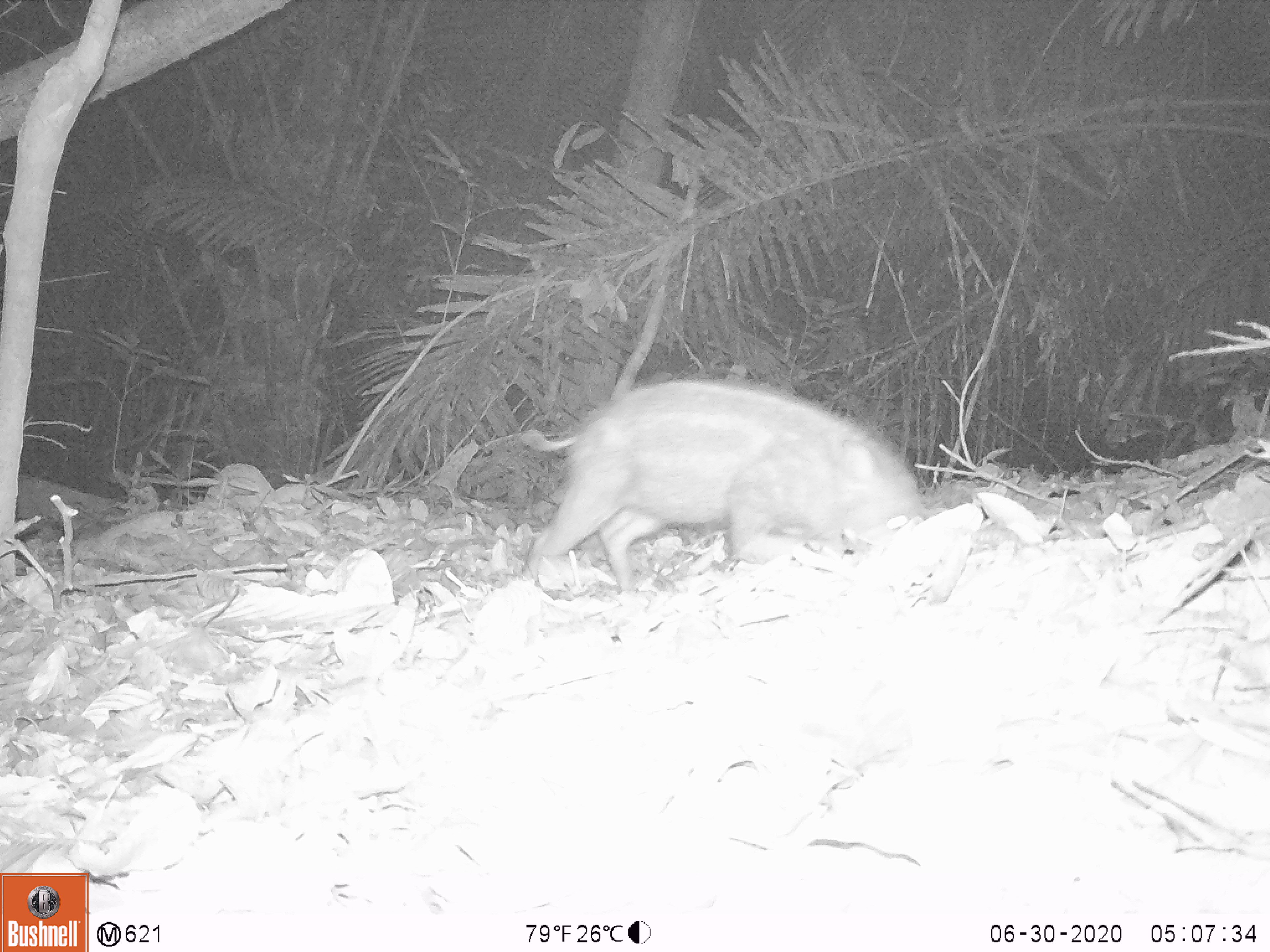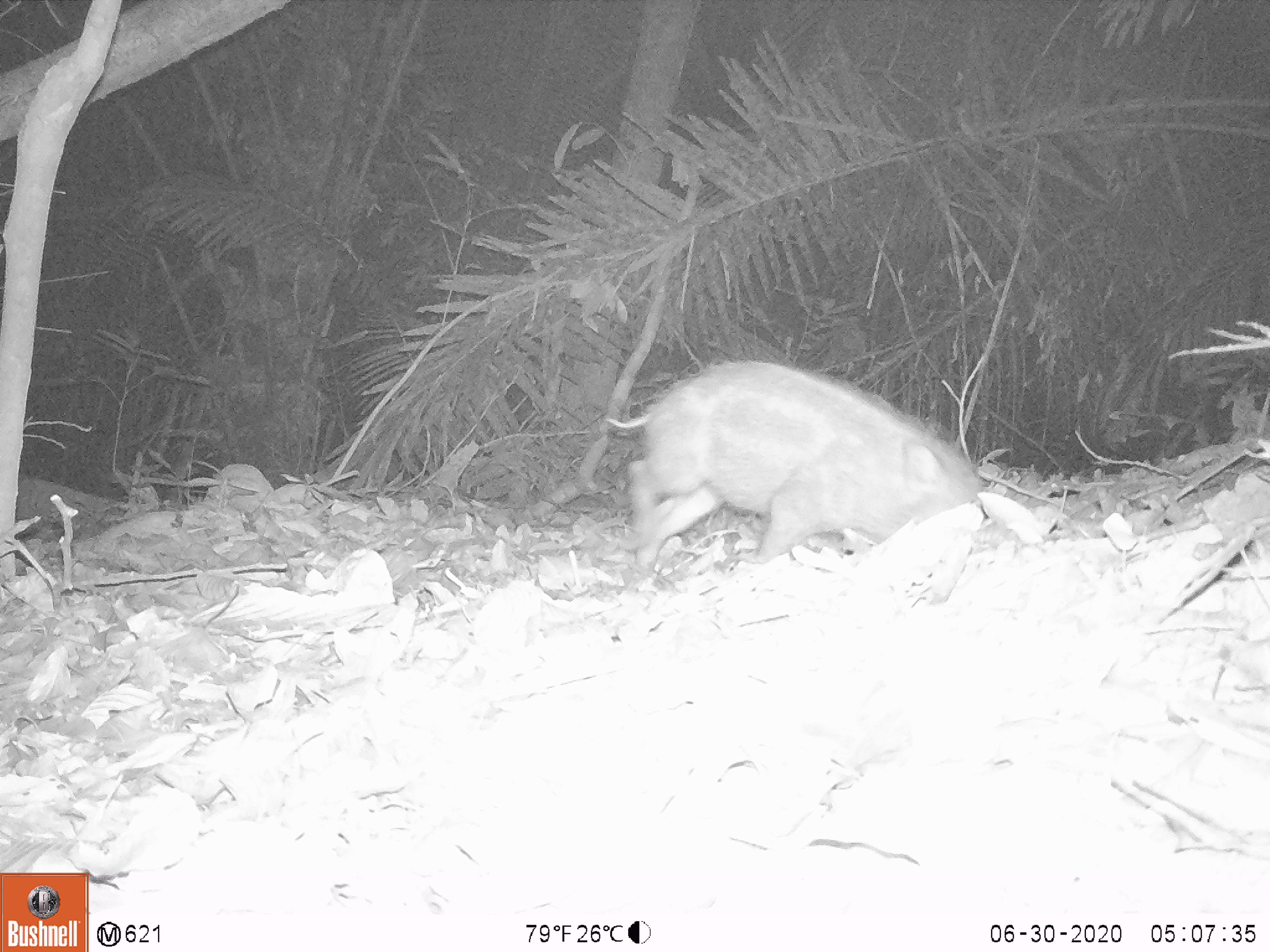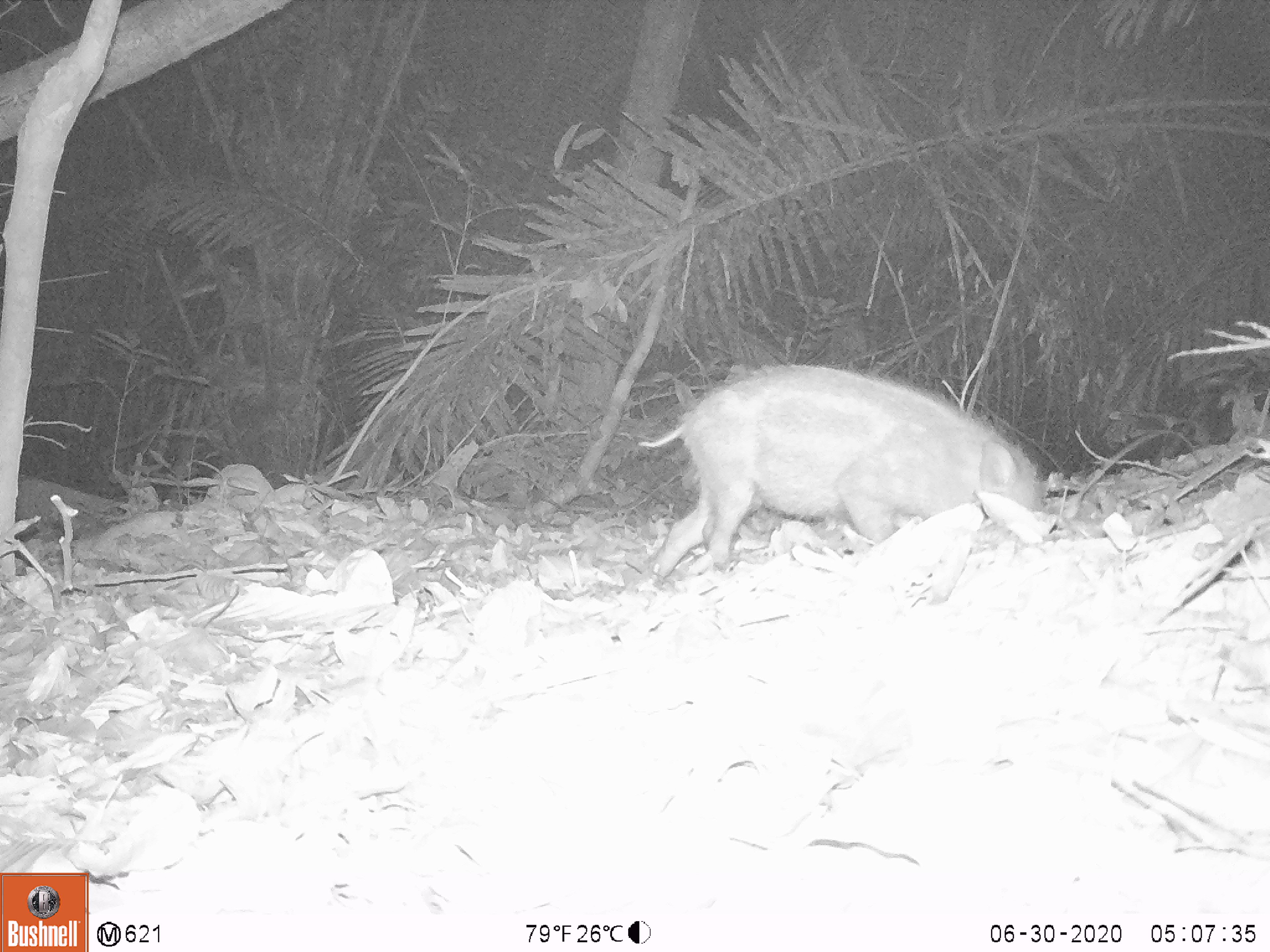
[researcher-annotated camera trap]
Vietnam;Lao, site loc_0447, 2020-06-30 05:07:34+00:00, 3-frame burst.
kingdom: Animalia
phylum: Chordata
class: Mammalia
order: Artiodactyla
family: Suidae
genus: Sus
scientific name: Sus scrofa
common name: eurasian wild pig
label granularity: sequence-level